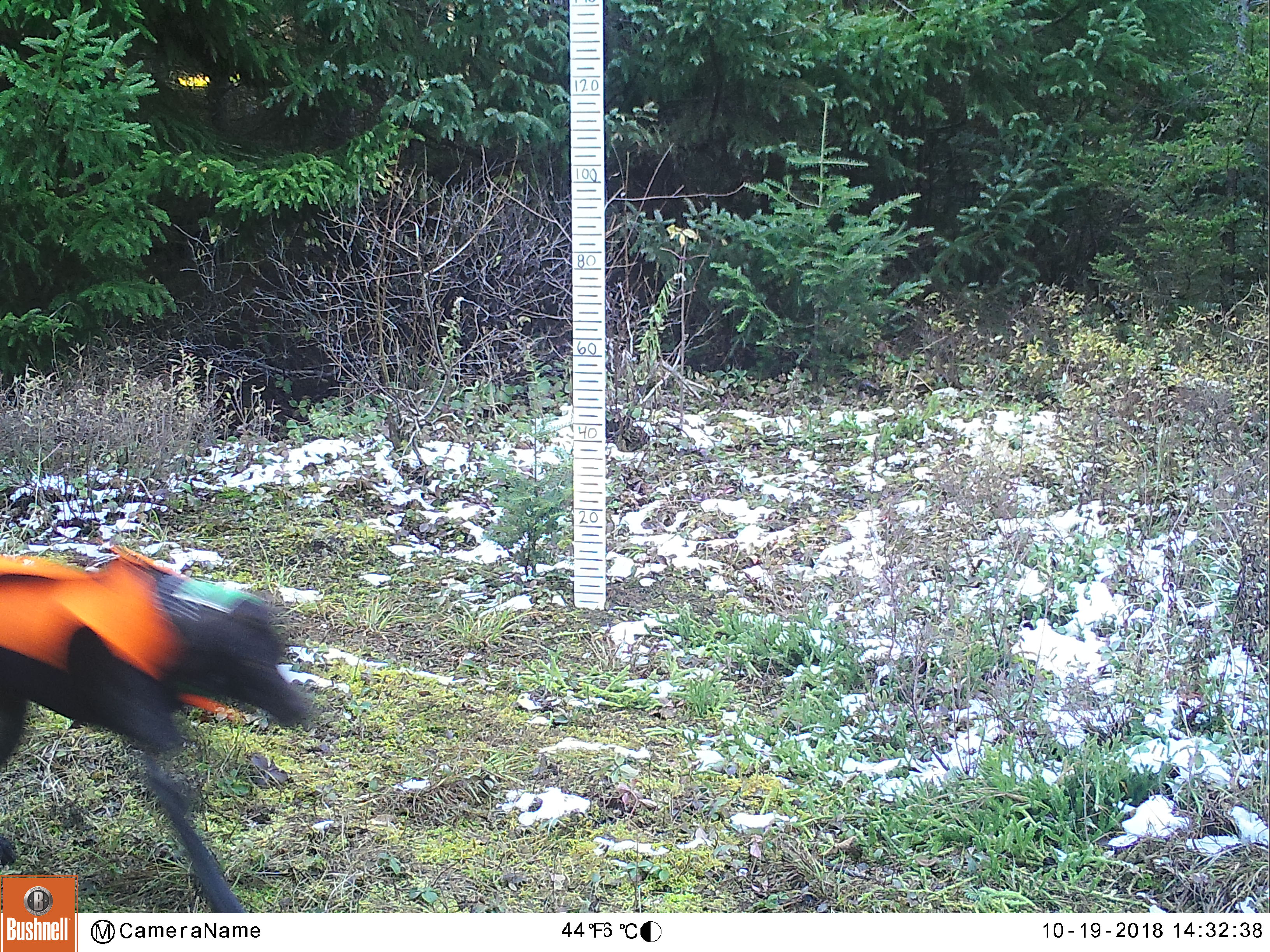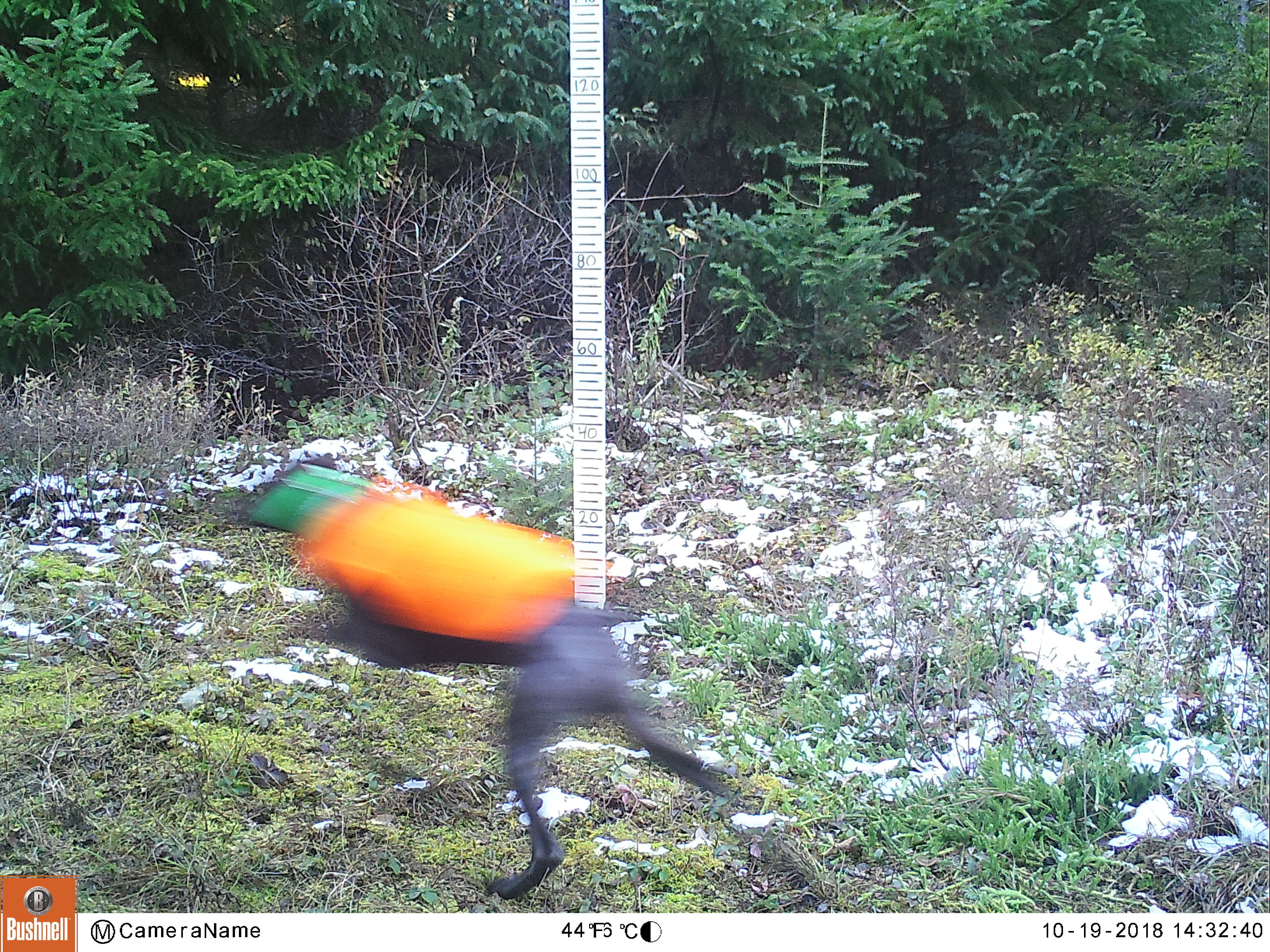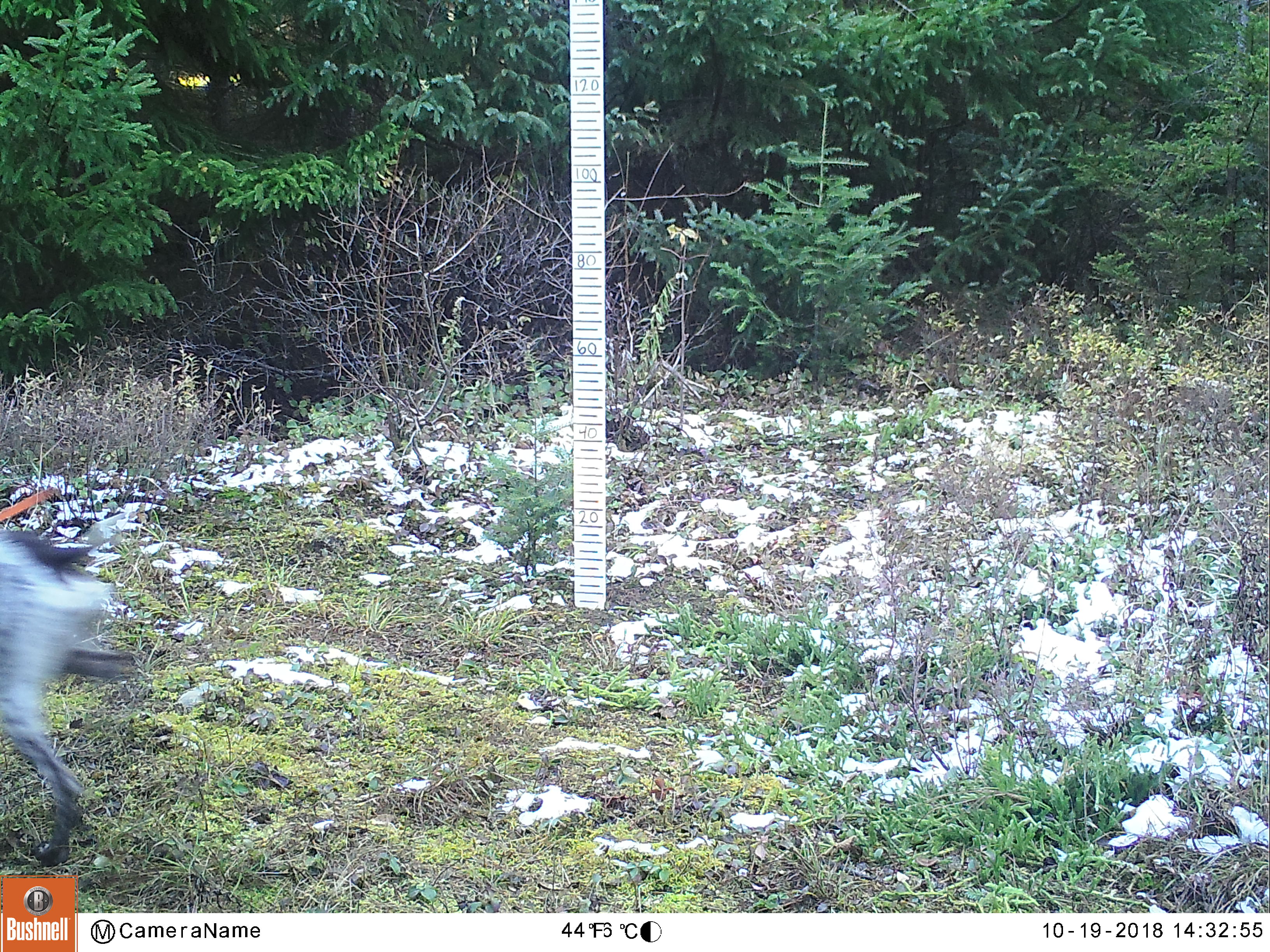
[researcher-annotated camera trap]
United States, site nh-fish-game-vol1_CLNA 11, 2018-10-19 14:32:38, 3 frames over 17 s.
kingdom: Animalia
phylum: Chordata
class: Mammalia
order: Carnivora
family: Canidae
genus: Canis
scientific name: Canis familiaris familiaris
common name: domestic dog